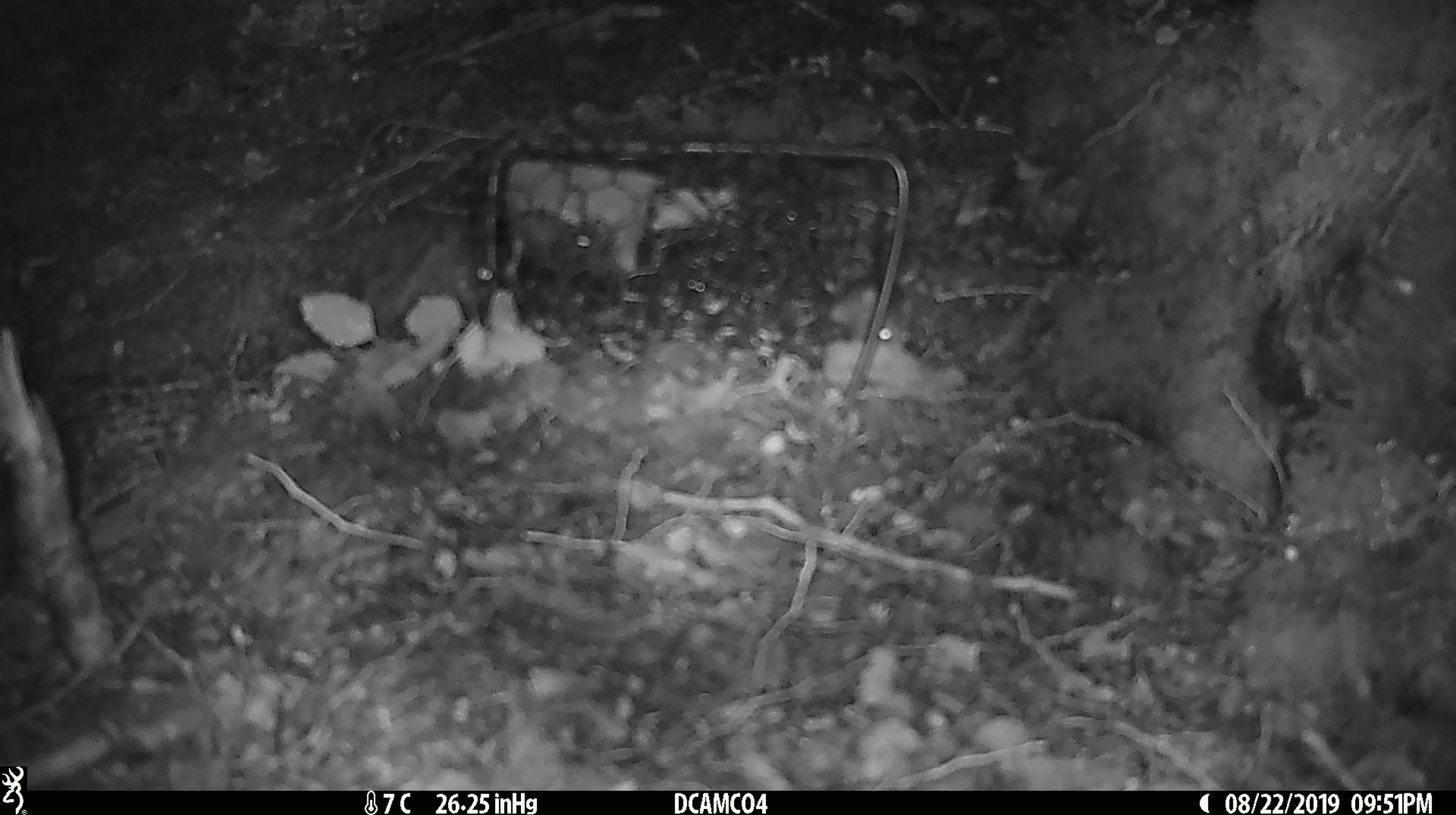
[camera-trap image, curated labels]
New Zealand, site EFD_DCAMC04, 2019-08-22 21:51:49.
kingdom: Animalia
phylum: Chordata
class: Mammalia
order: Rodentia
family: Muridae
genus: Mus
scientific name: Mus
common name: mouse